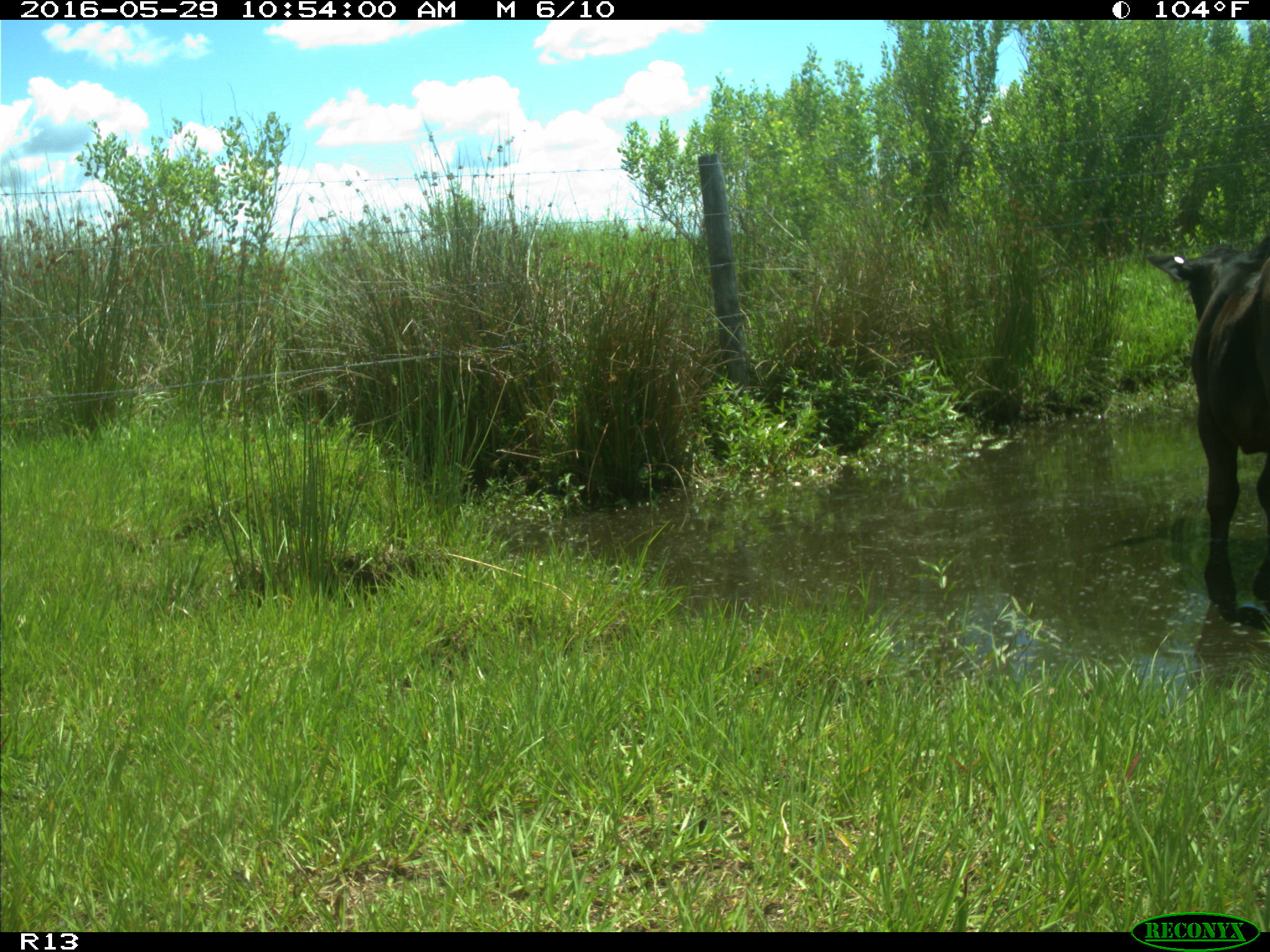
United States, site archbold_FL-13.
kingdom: Animalia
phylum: Chordata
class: Mammalia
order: Artiodactyla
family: Bovidae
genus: Bos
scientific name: Bos taurus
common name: domestic cow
Bos taurus (domestic cow).